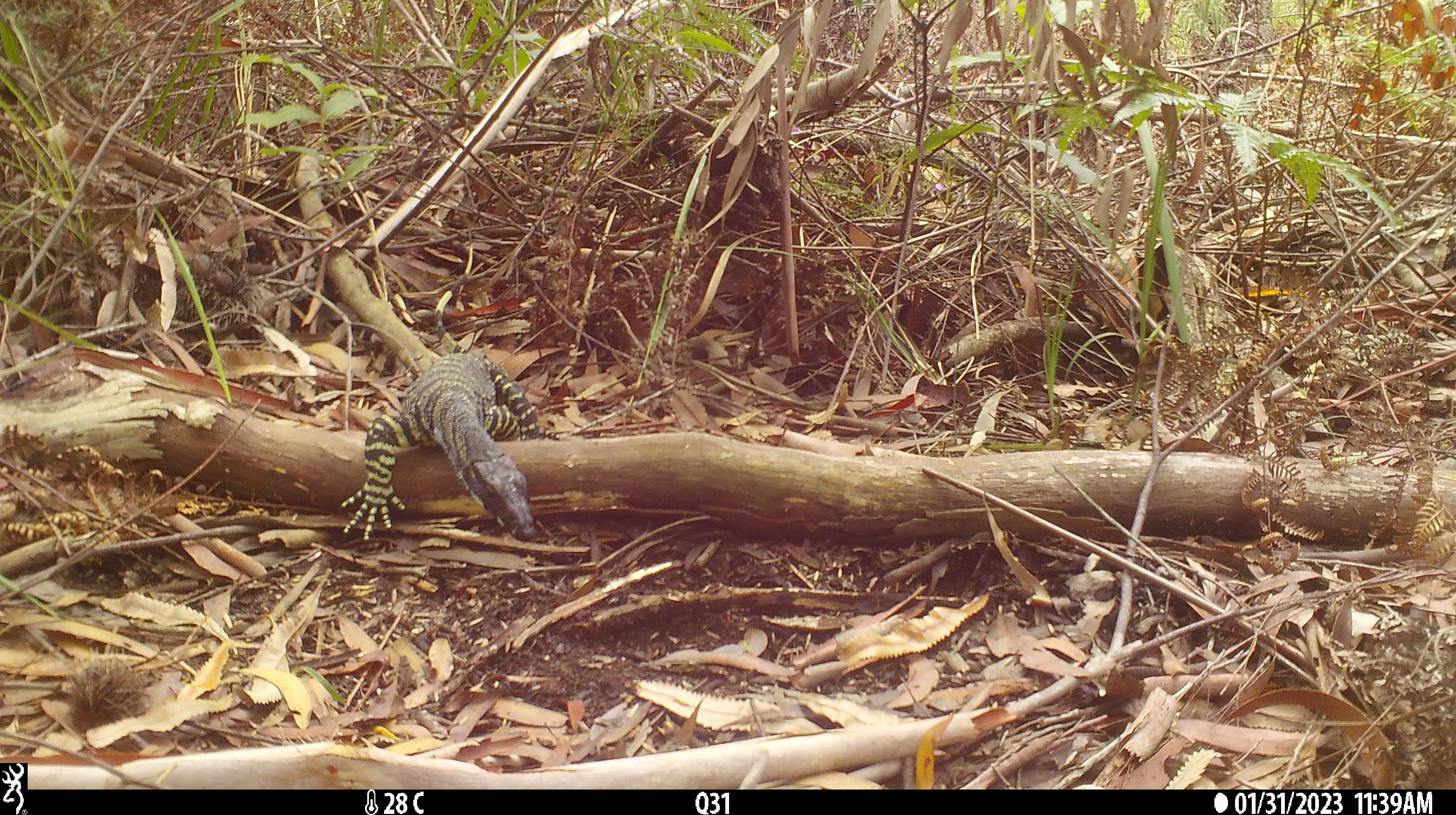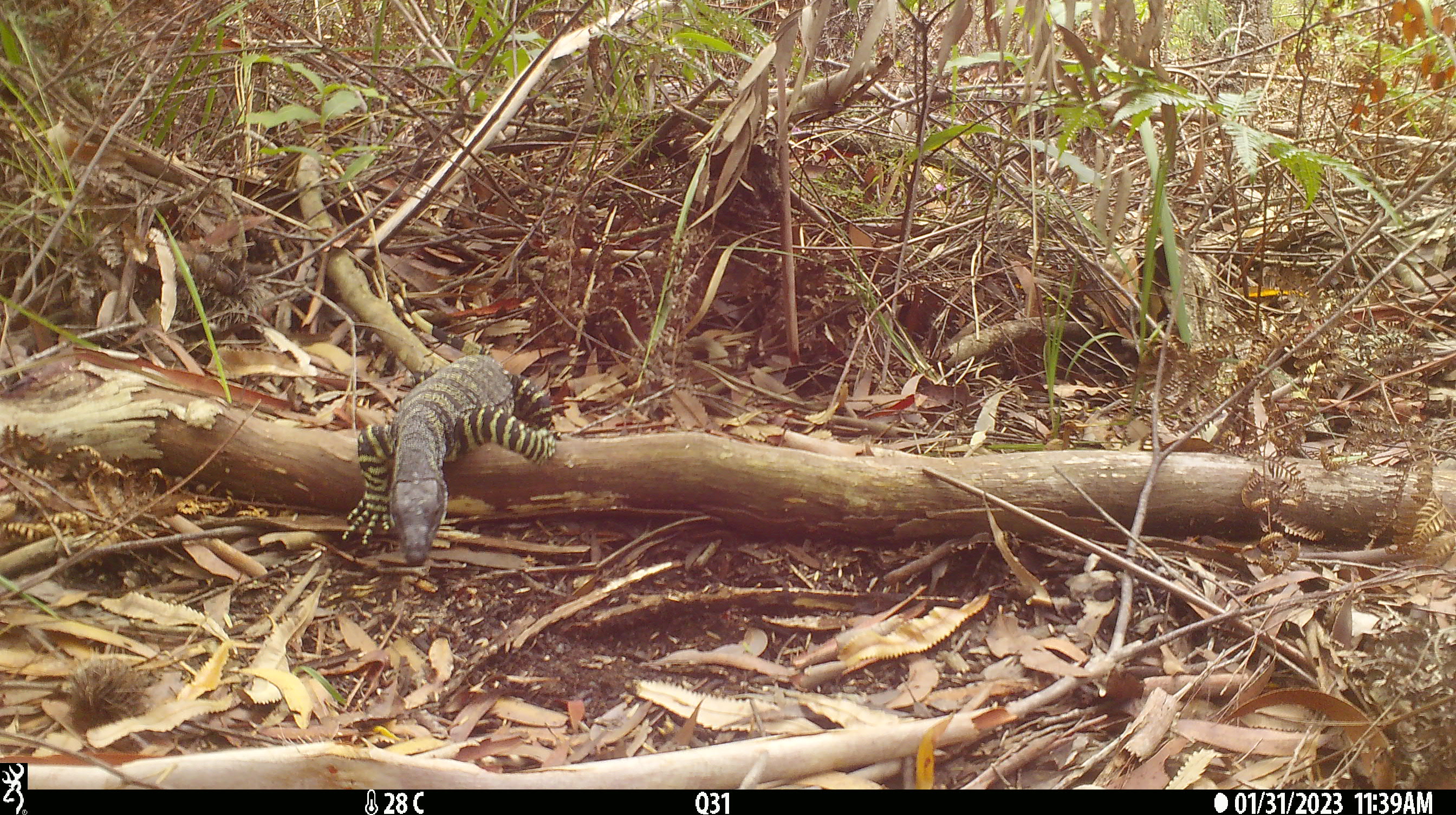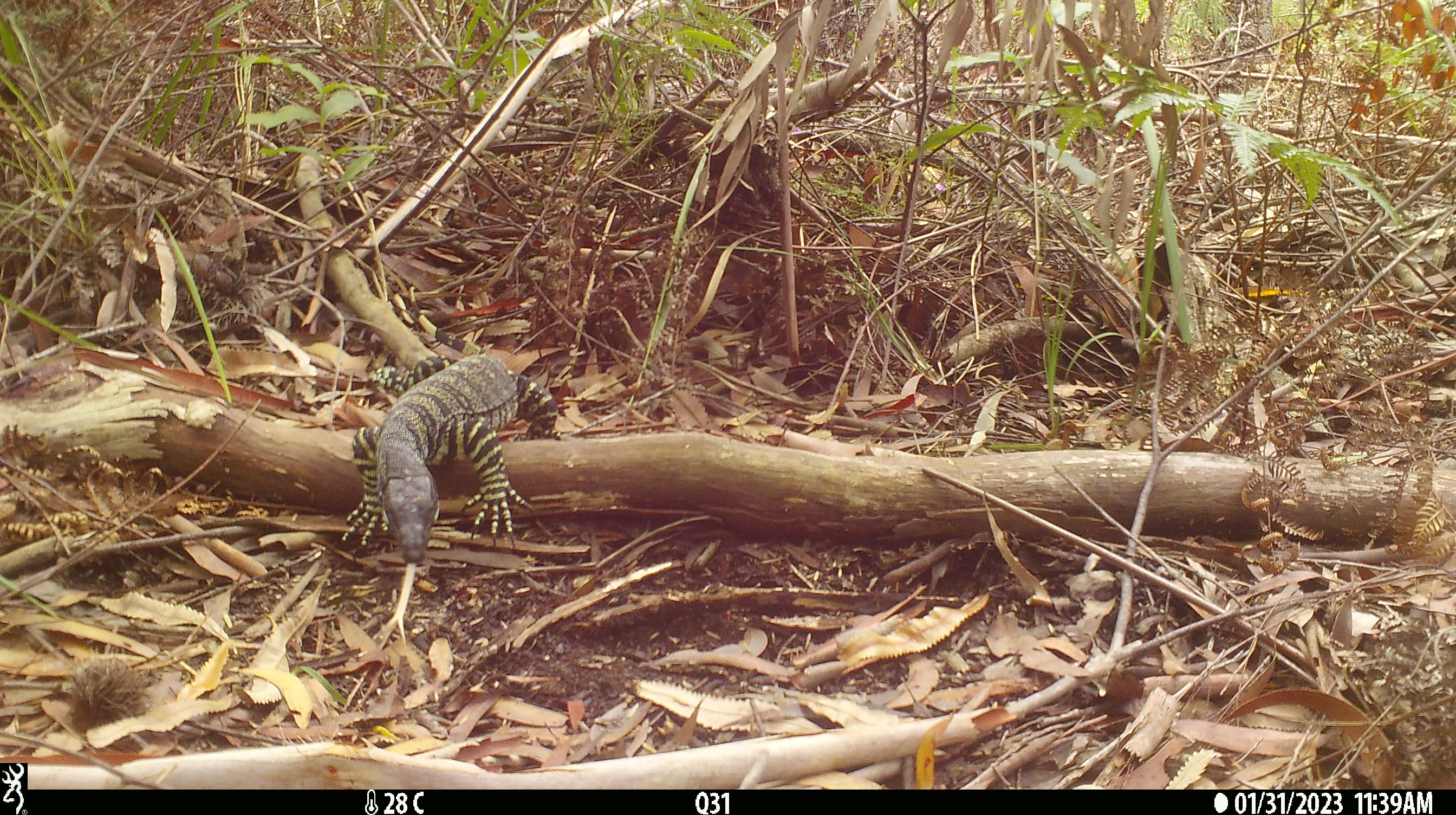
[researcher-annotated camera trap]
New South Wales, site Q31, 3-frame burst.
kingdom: Animalia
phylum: Chordata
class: Reptilia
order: Squamata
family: Varanidae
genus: Varanus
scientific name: Varanus varius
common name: lace monitor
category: goanna